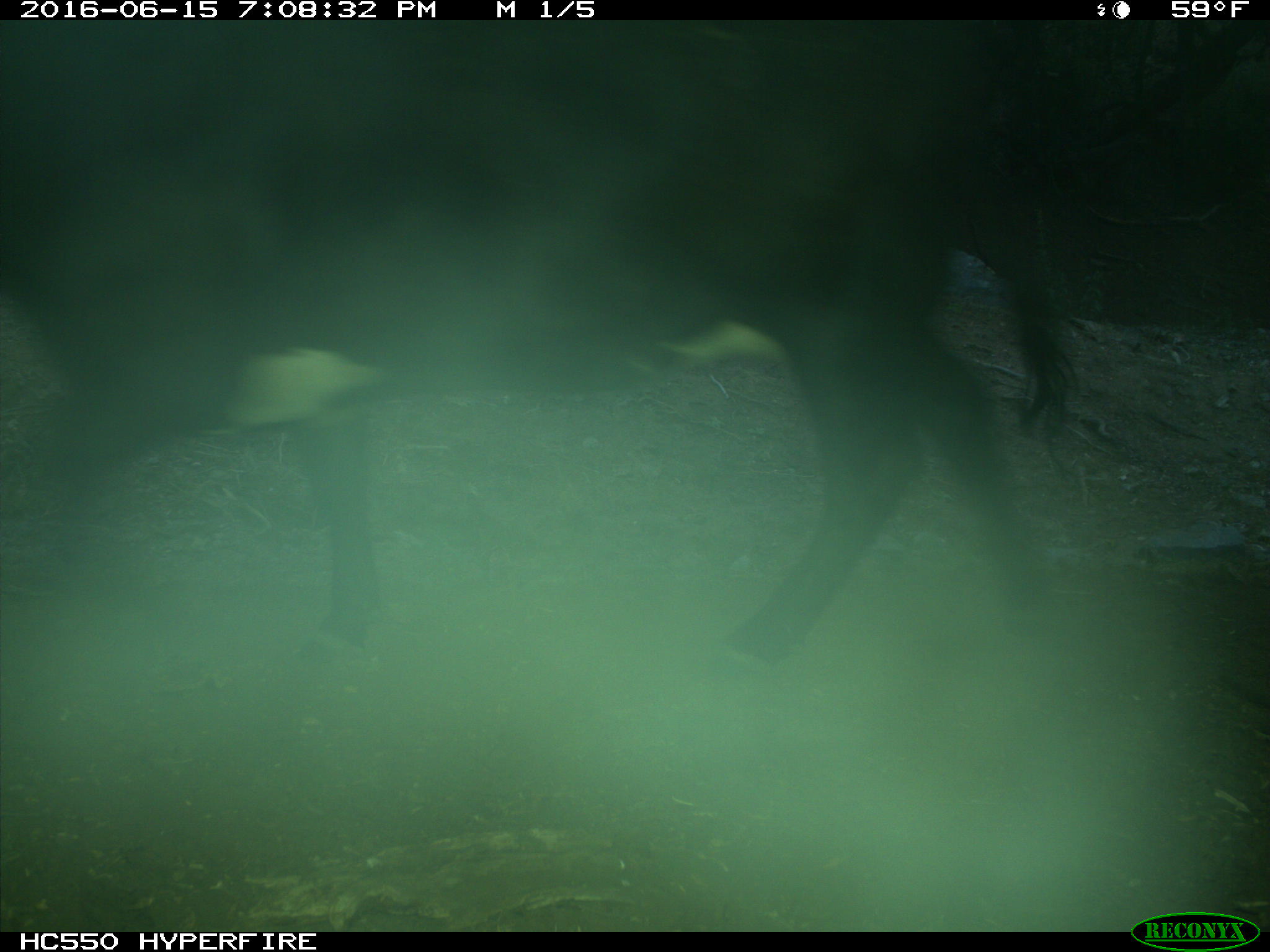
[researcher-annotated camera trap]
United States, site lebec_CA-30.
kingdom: Animalia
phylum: Chordata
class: Mammalia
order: Artiodactyla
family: Bovidae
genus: Bos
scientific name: Bos taurus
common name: domestic cow